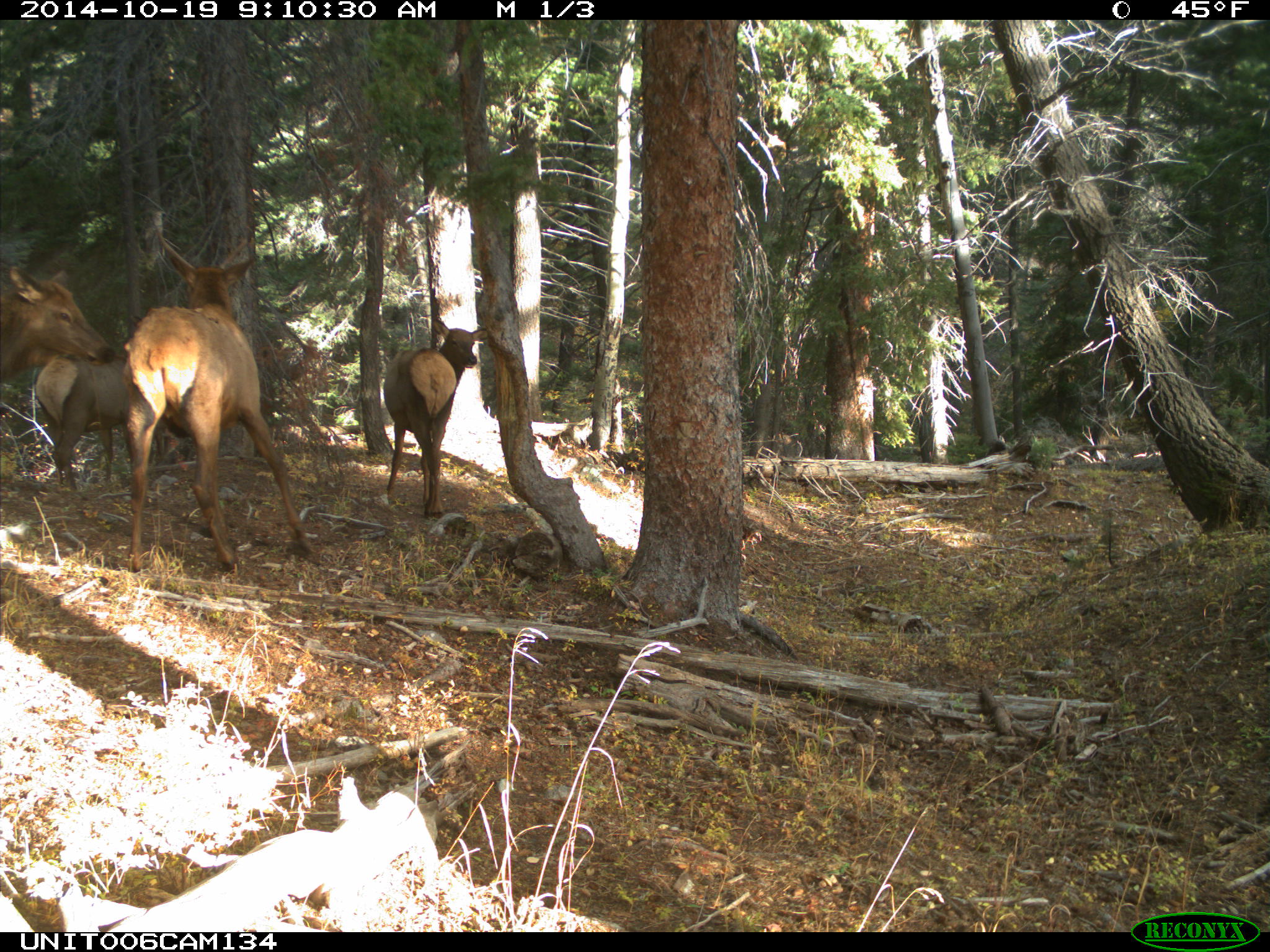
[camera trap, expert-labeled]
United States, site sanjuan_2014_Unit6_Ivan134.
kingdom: Animalia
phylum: Chordata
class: Mammalia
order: Artiodactyla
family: Cervidae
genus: Cervus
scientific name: Cervus elaphus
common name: red deer